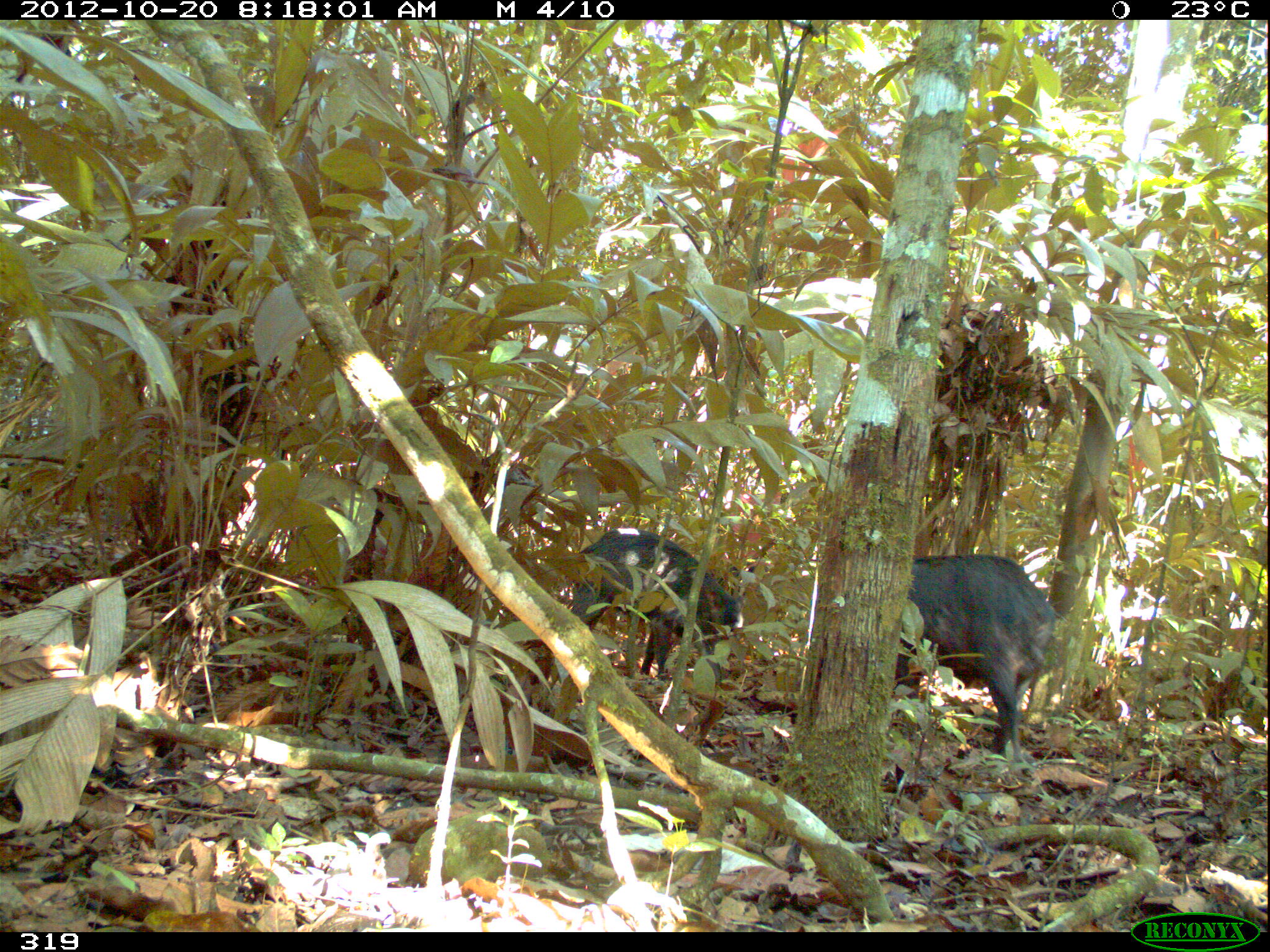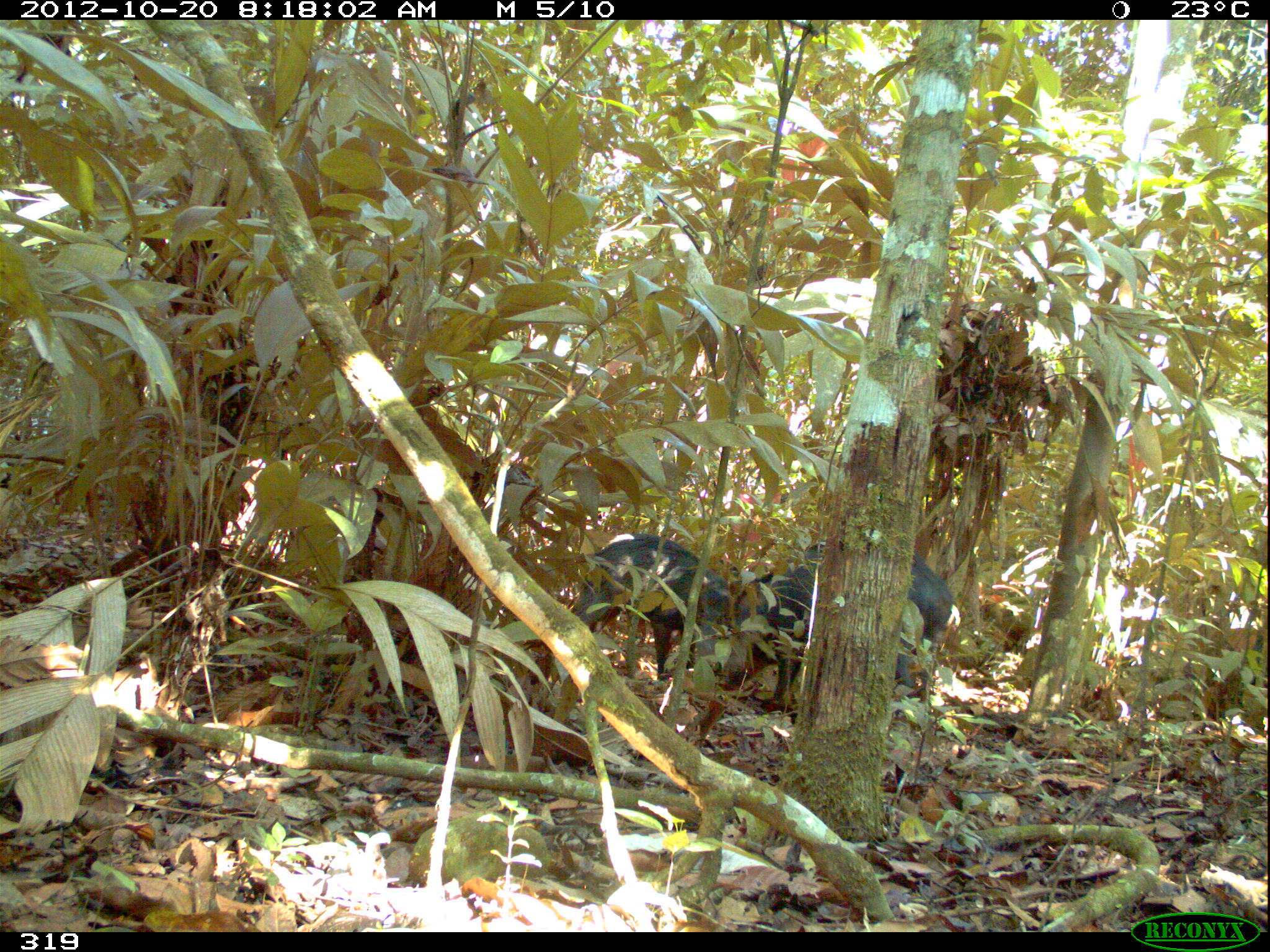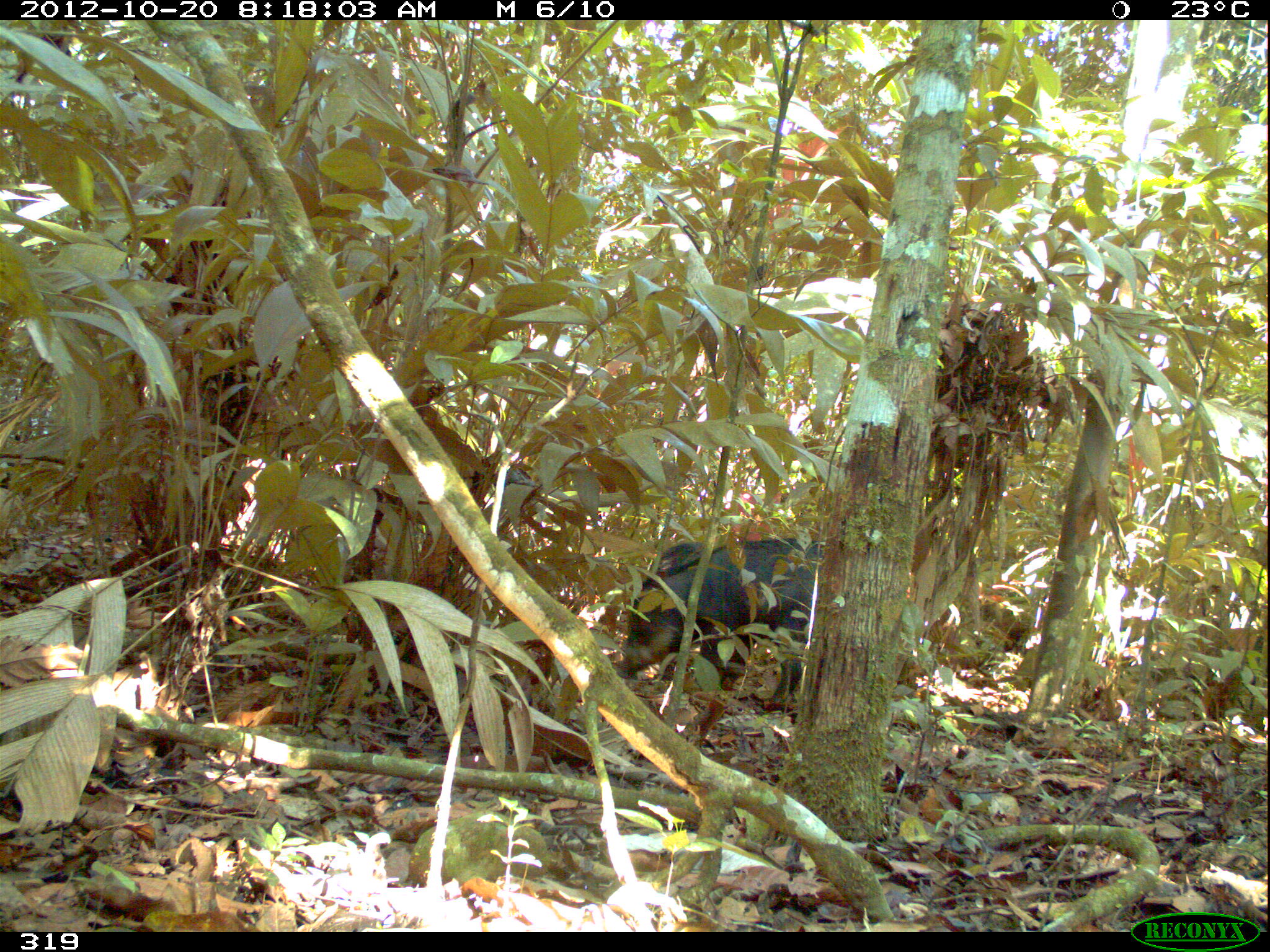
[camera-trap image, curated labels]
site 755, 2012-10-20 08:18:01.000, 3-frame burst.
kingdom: Animalia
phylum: Chordata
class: Mammalia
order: Artiodactyla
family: Tayassuidae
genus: Tayassu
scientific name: Tayassu pecari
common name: white-lipped peccary